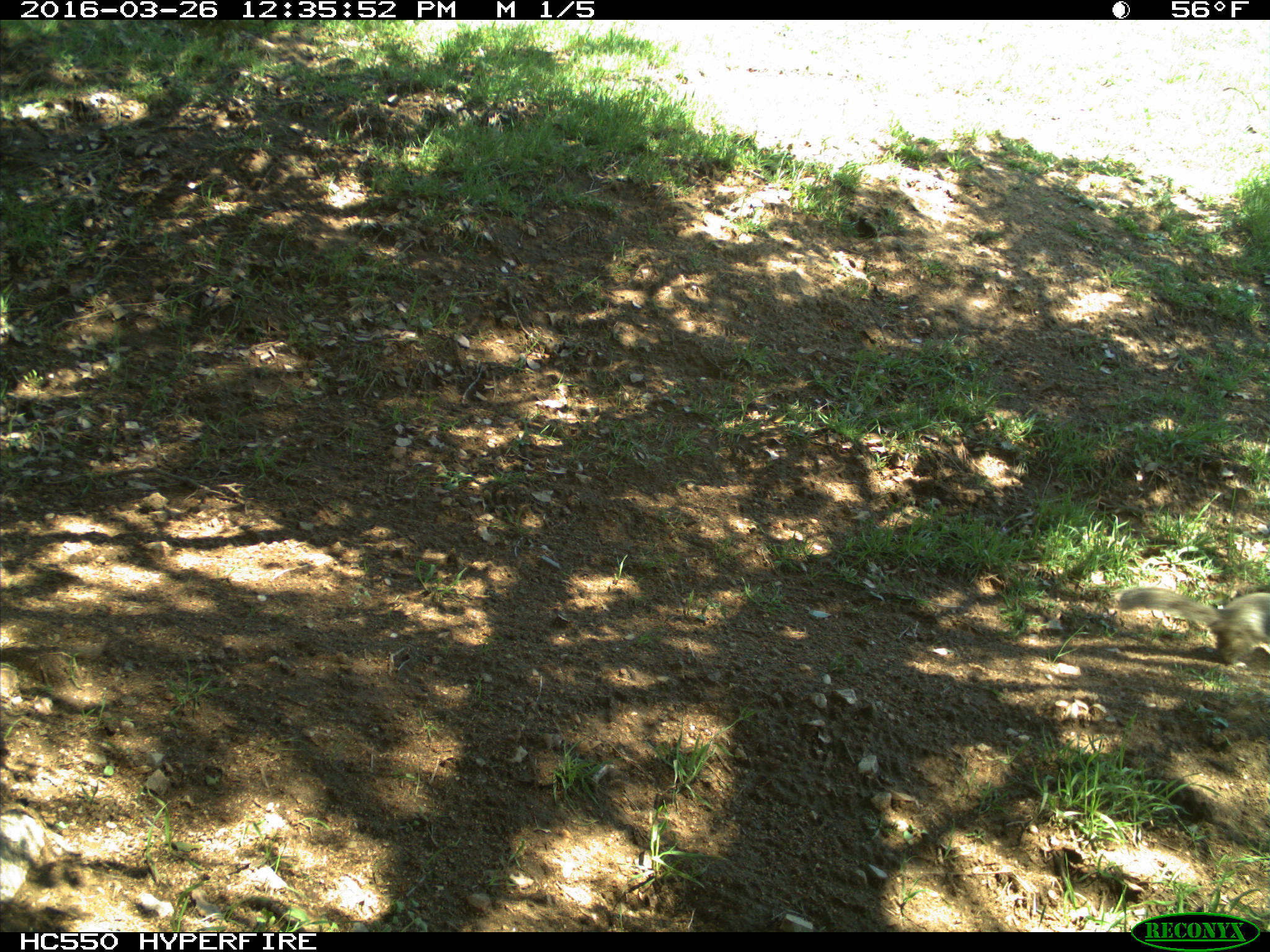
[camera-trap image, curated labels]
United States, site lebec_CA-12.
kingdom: Animalia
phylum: Chordata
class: Mammalia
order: Rodentia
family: Sciuridae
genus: Otospermophilus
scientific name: Otospermophilus beecheyi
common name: california ground squirrel